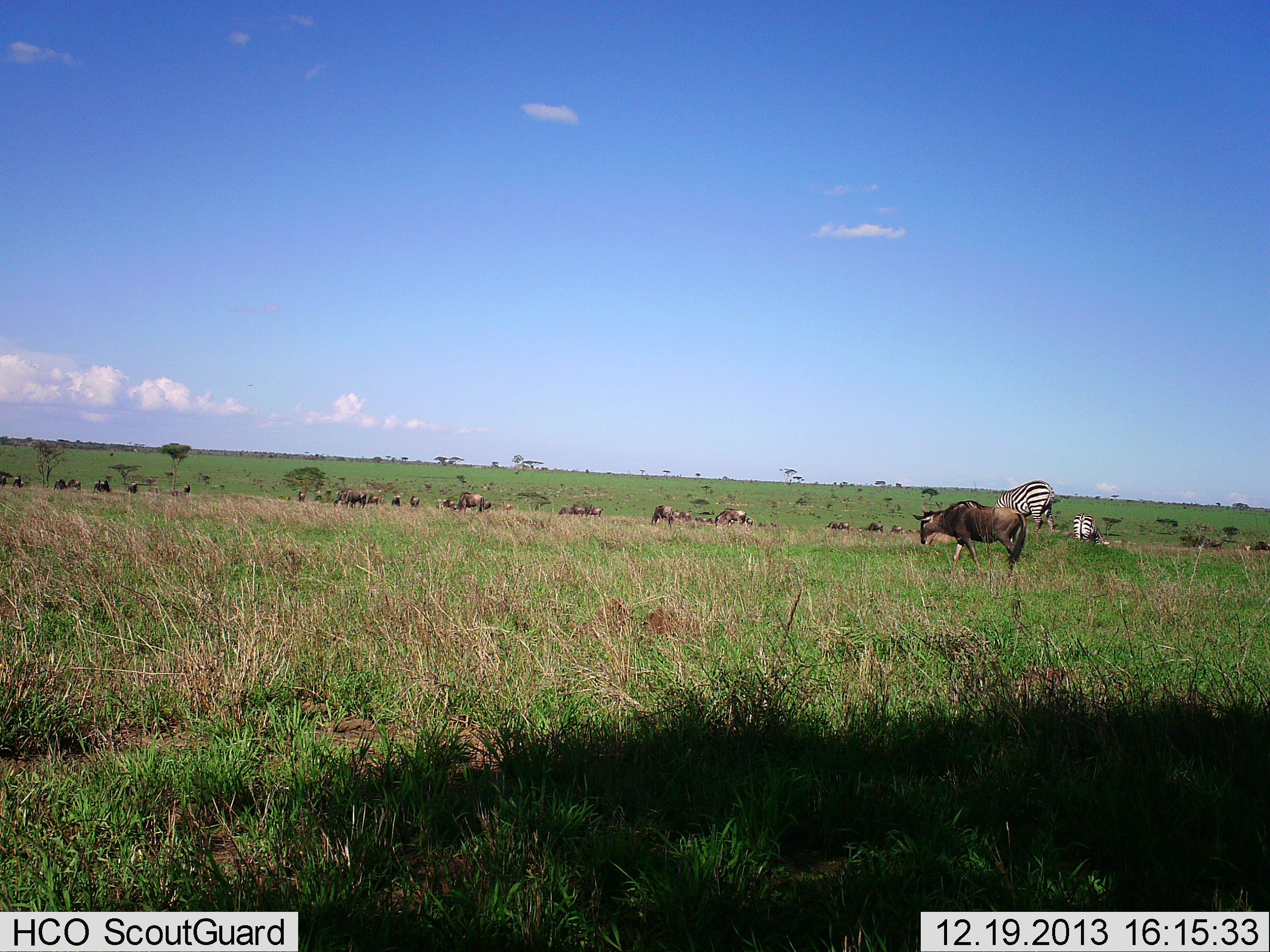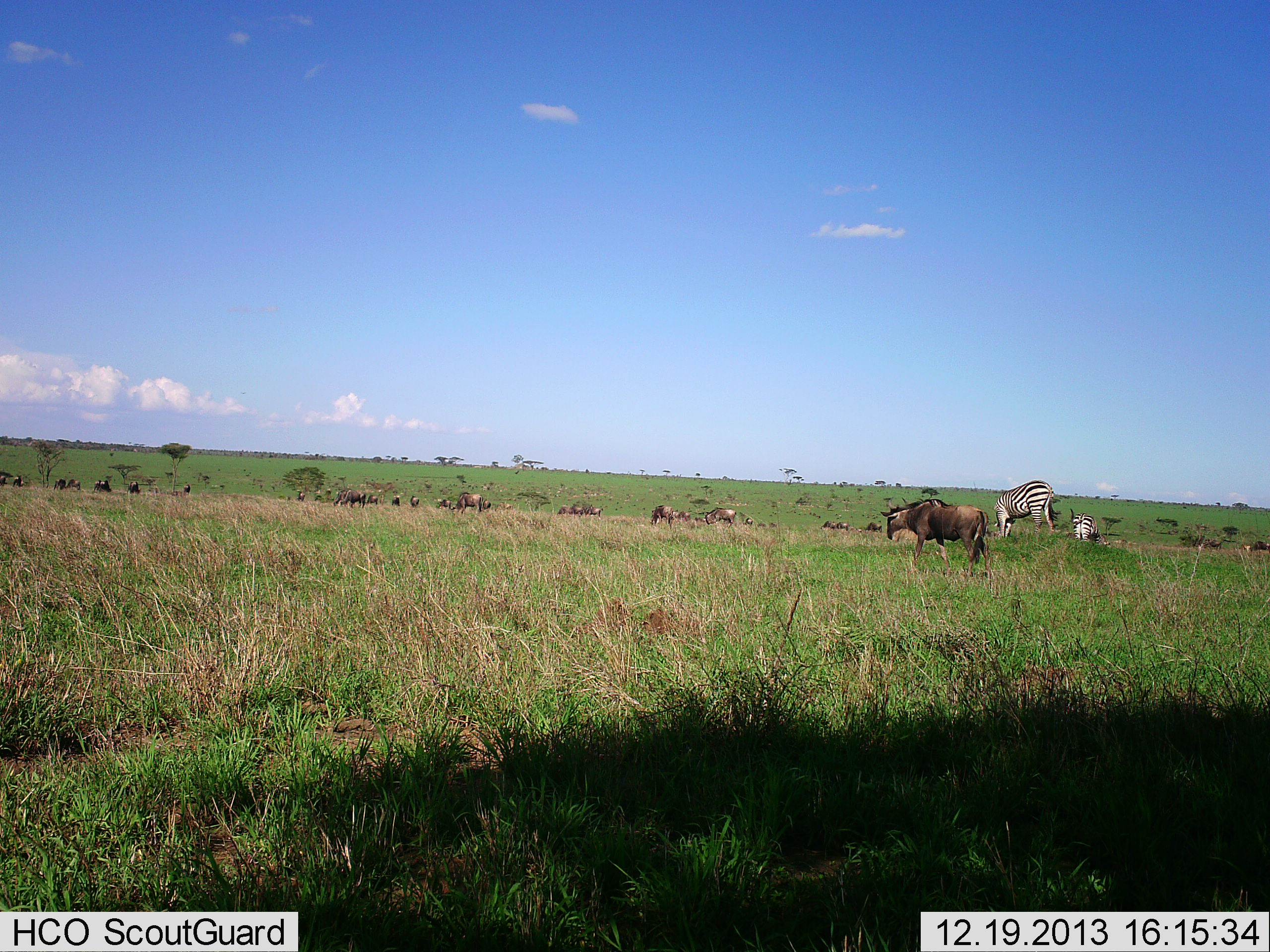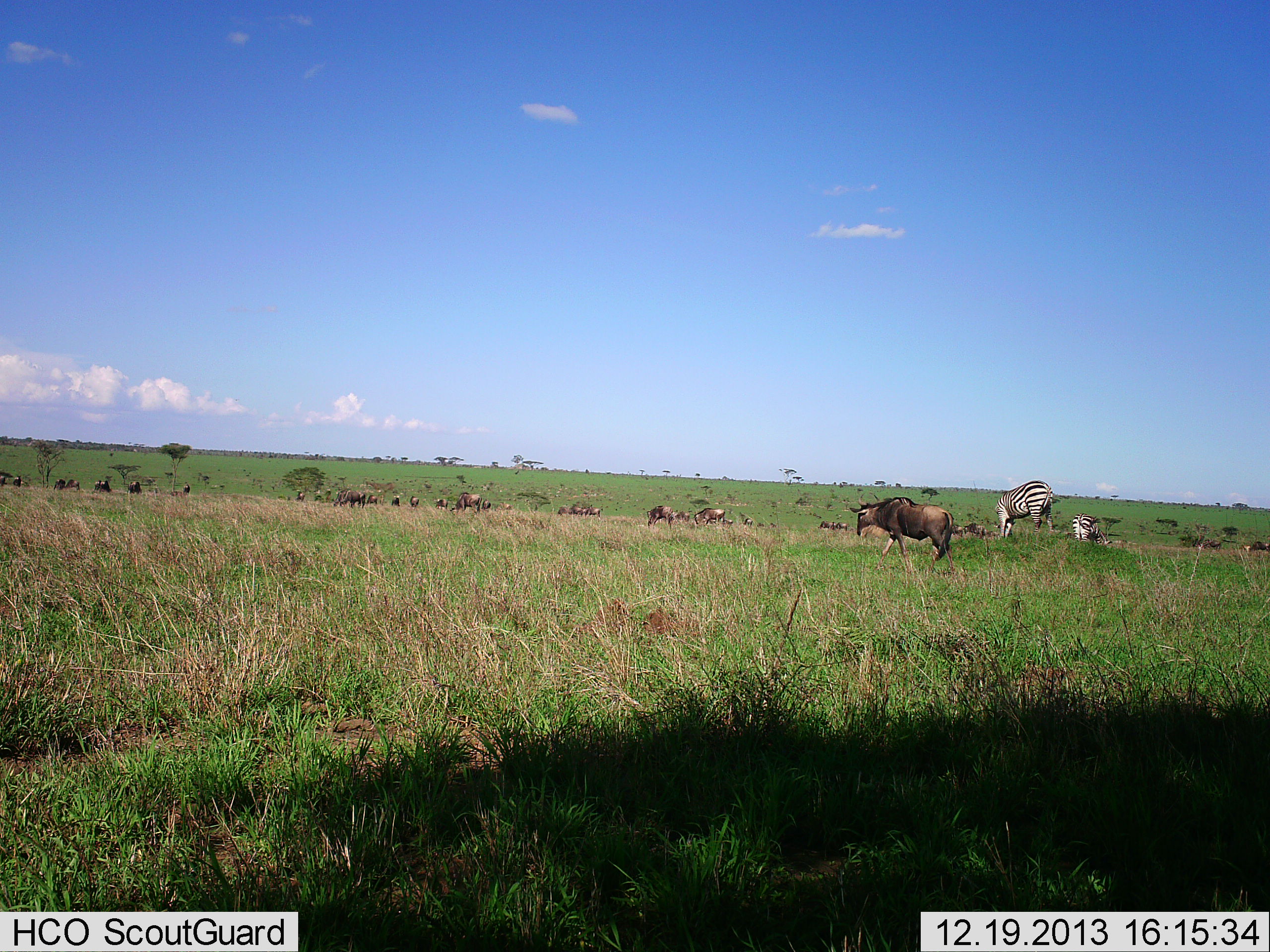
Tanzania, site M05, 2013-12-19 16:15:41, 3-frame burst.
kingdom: Animalia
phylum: Chordata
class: Mammalia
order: Artiodactyla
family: Bovidae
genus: Connochaetes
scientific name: Connochaetes taurinus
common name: blue wildebeest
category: wildebeest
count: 11-50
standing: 90%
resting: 0%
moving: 60%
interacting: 0%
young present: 10%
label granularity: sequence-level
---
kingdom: Animalia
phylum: Chordata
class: Mammalia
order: Perissodactyla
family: Equidae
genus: Equus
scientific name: Equus quagga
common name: plains zebra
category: zebra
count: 2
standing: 60%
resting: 0%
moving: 10%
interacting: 0%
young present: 10%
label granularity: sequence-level